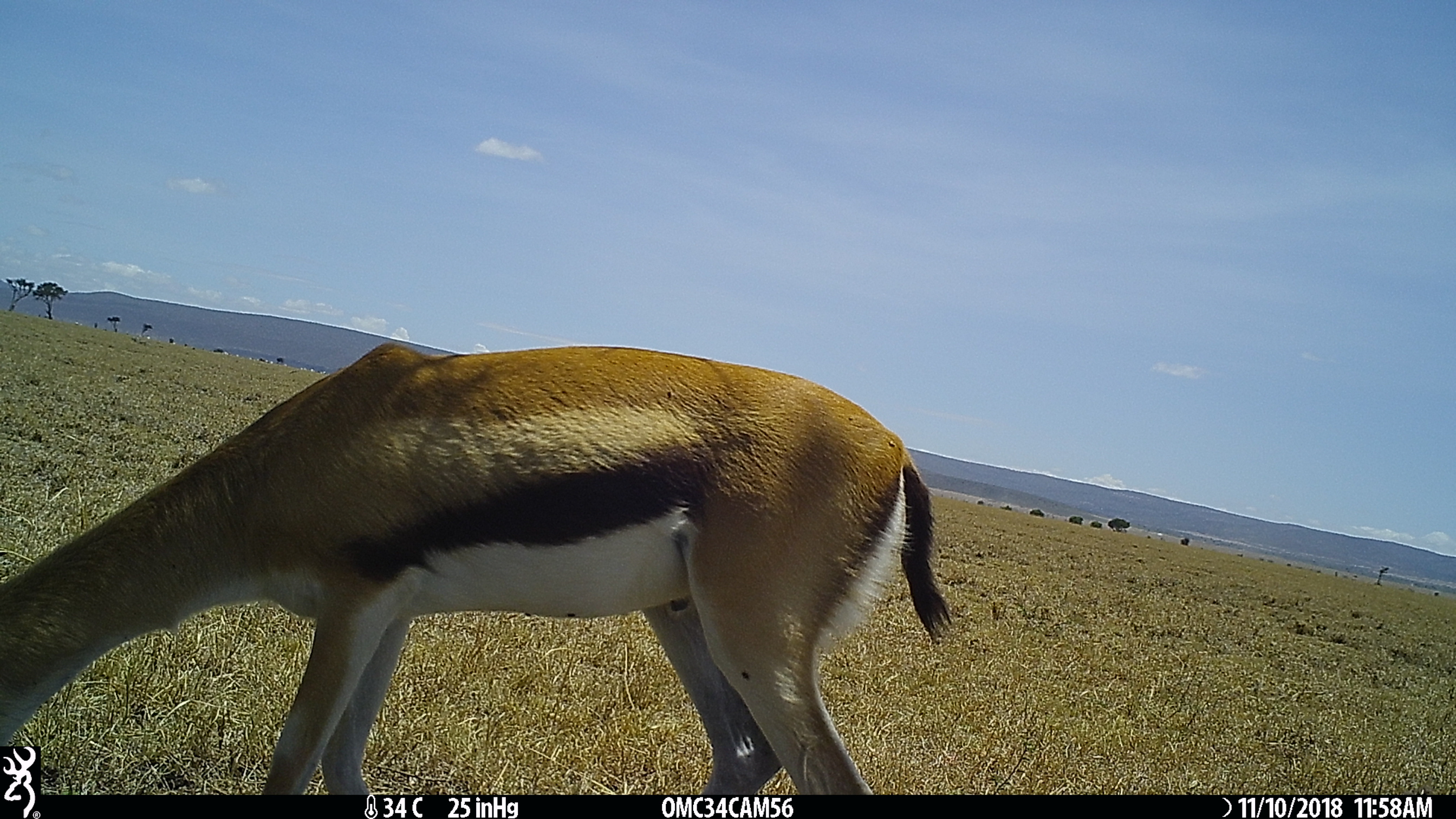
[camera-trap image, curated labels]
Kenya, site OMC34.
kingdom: Animalia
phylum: Chordata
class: Mammalia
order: Artiodactyla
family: Bovidae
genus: Eudorcas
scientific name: Eudorcas thomsonii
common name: thomon's gazelle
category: gazelle thomsons